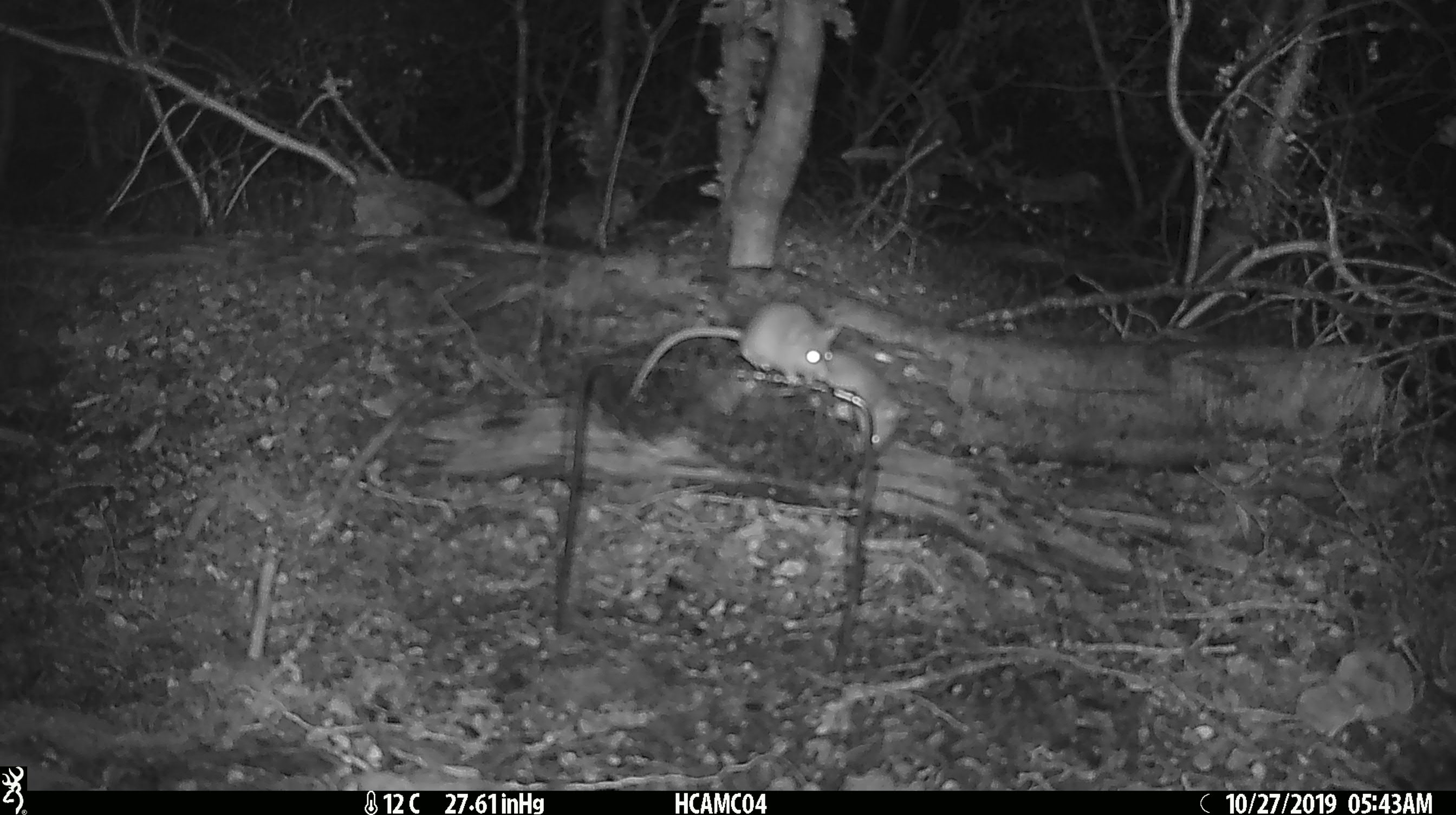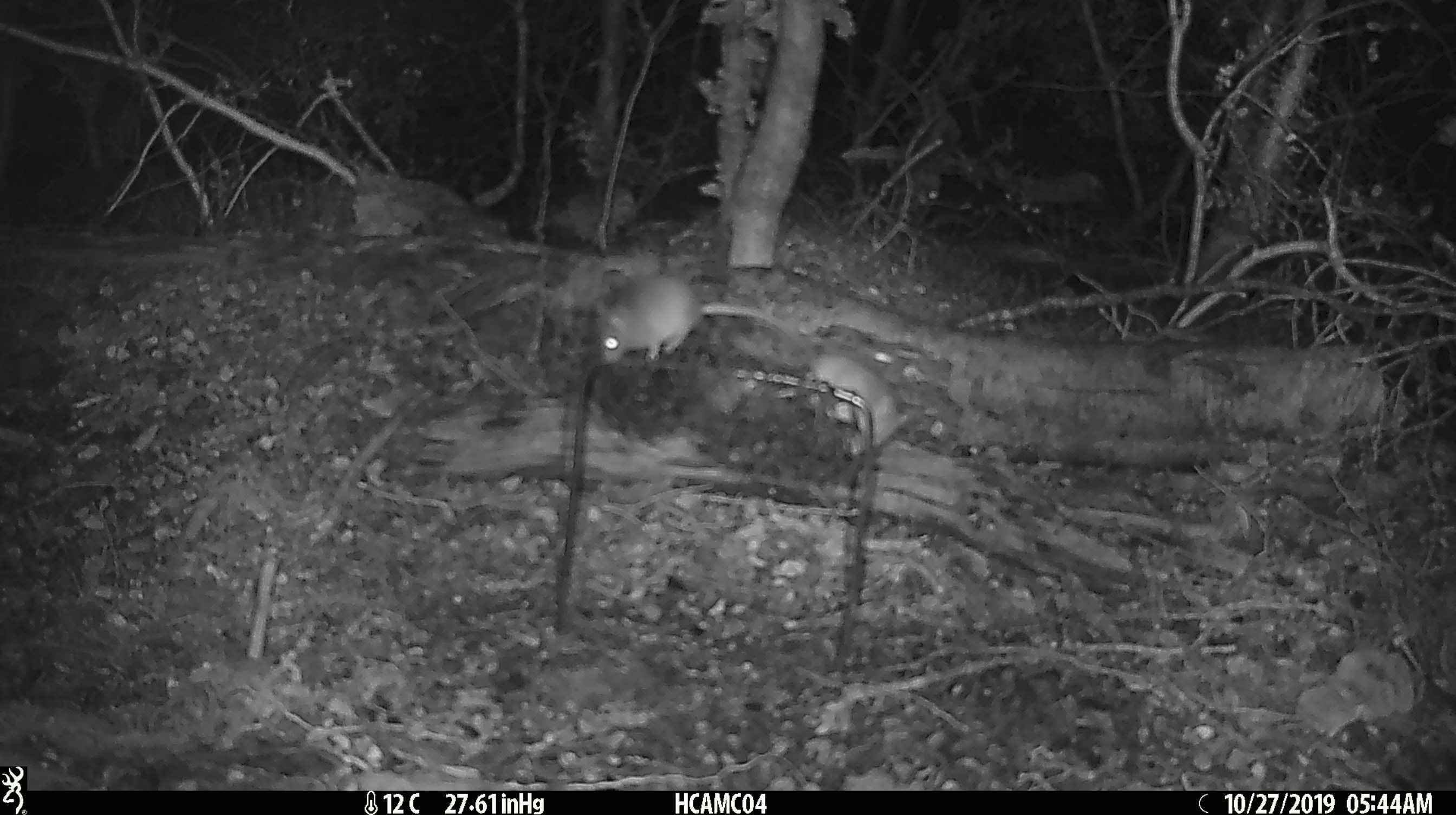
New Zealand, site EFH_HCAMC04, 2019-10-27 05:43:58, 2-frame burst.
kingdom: Animalia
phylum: Chordata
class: Mammalia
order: Rodentia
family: Muridae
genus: Mus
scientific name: Mus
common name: mouse